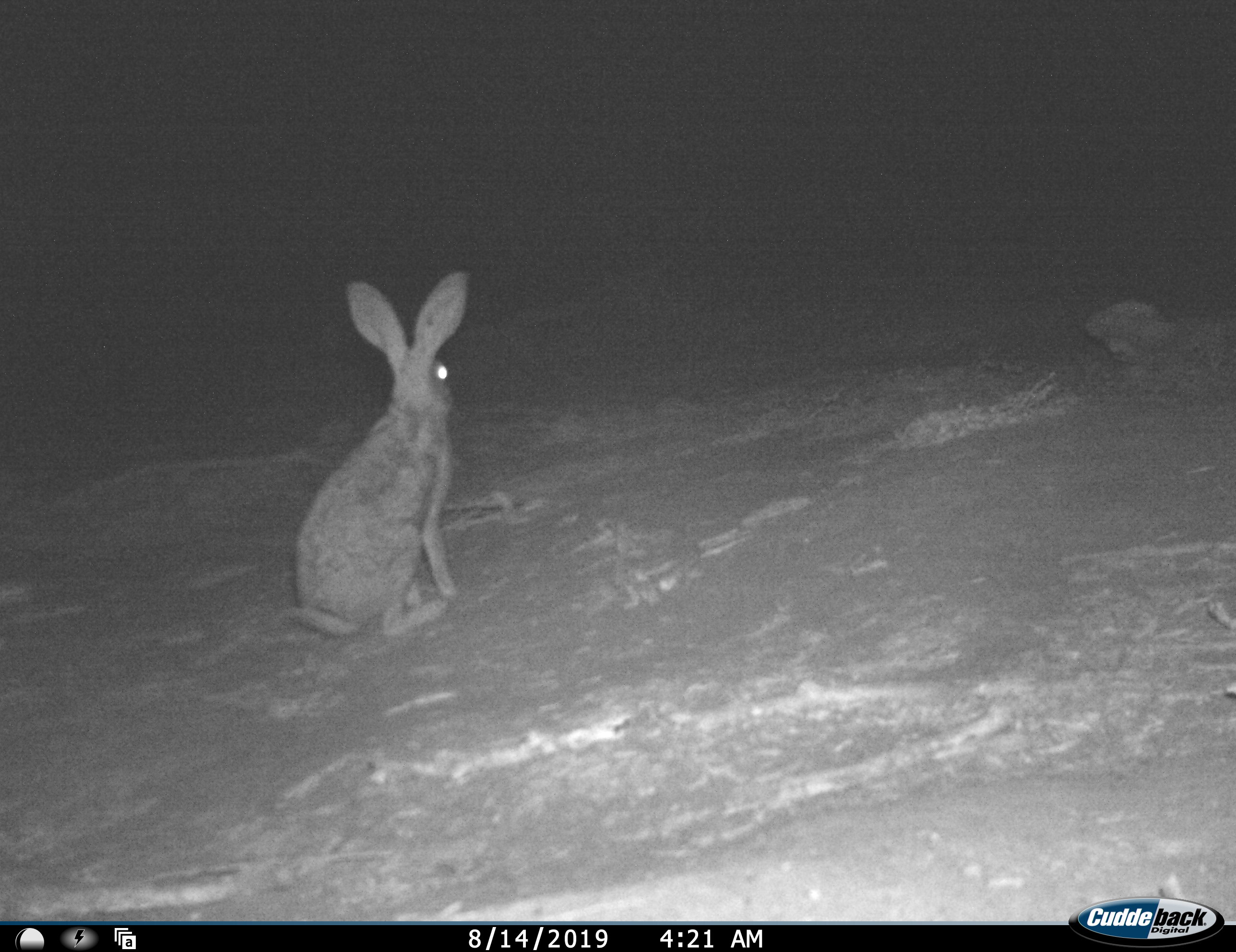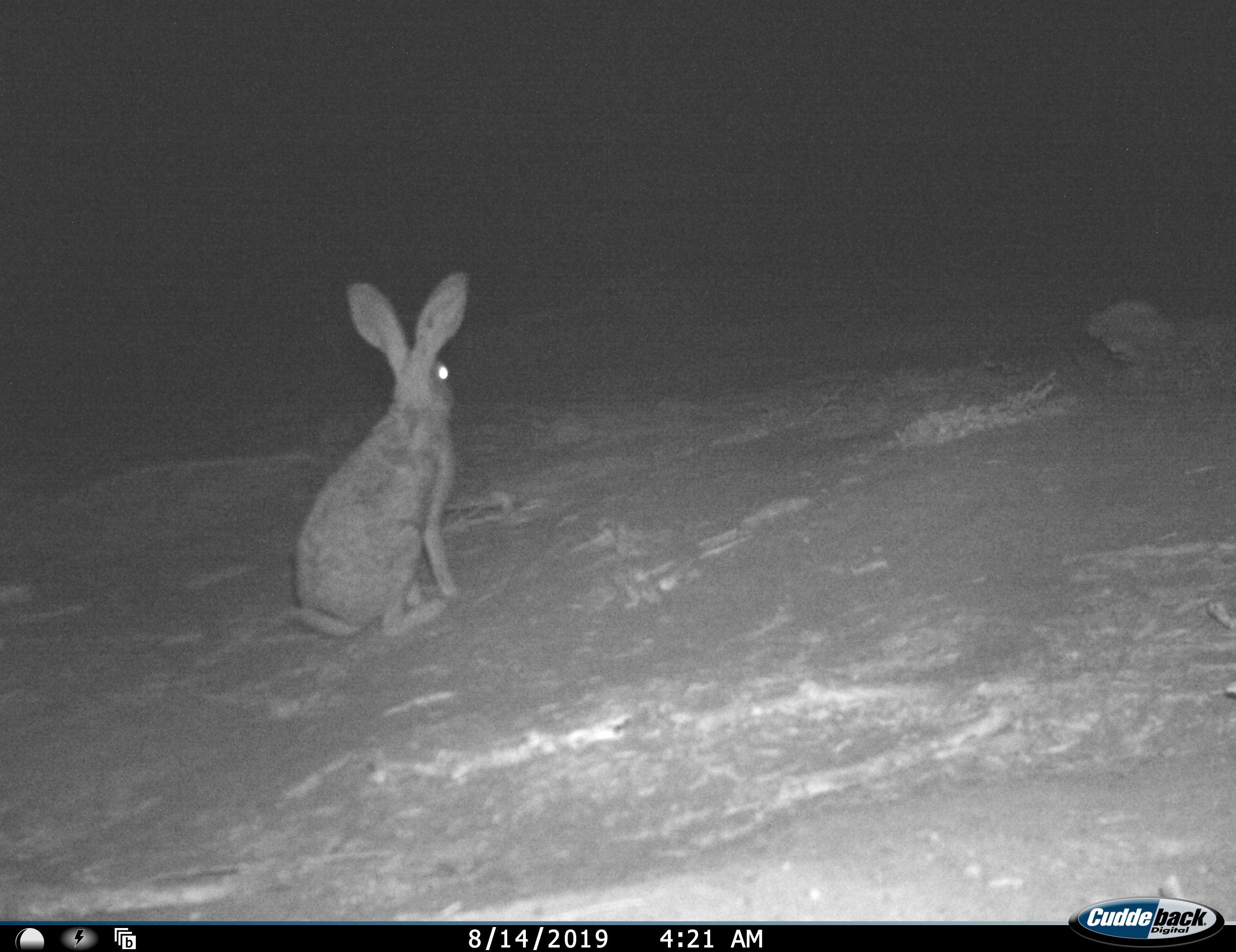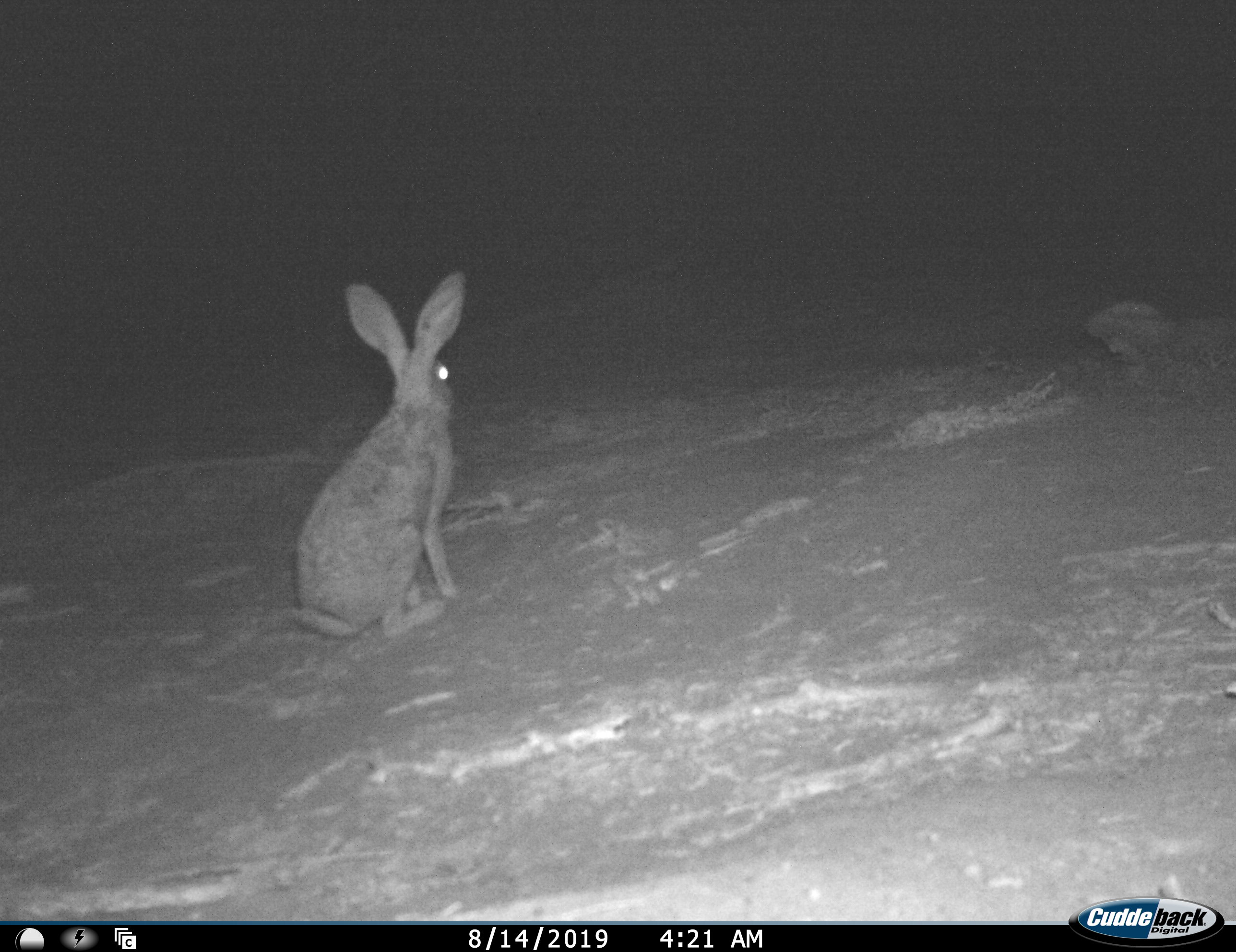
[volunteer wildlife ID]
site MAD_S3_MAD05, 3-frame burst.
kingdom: Animalia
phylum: Chordata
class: Mammalia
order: Lagomorpha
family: Leporidae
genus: Lepus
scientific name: Lepus capensis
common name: cape hare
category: harecape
Harecape (cape hare) (Lepus capensis), count 1. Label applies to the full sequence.